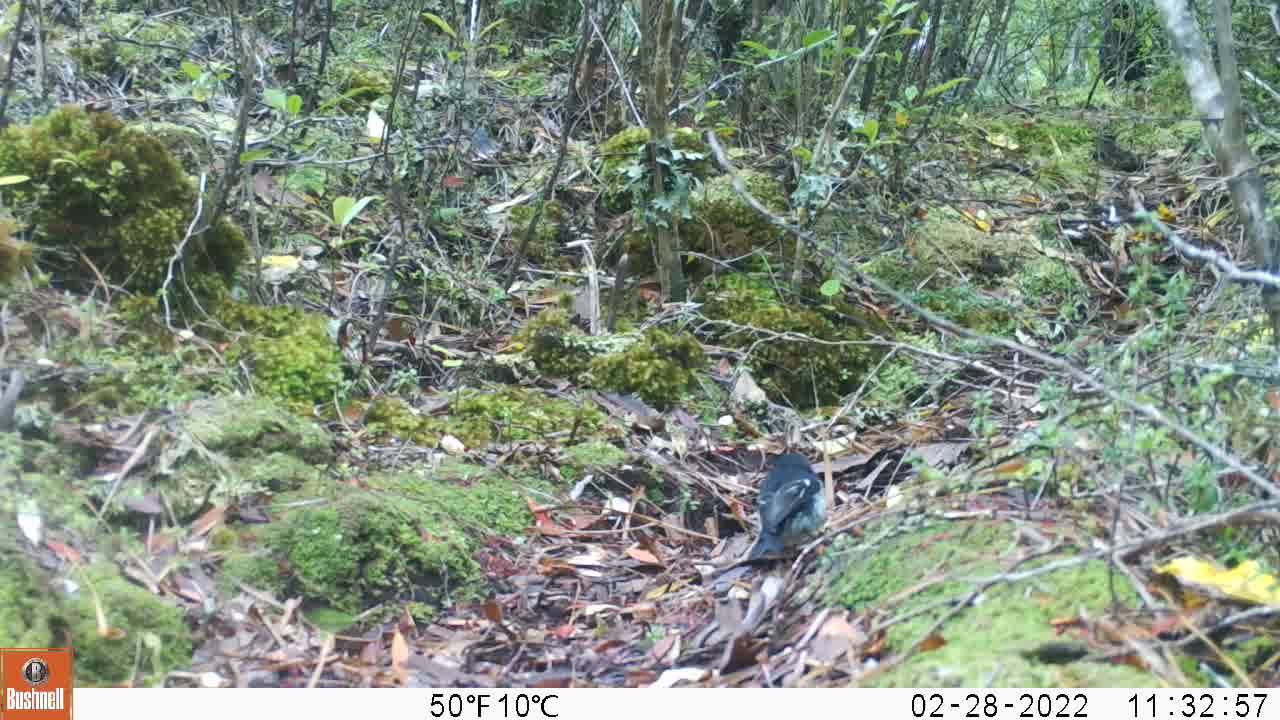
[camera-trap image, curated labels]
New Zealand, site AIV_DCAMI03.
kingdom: Animalia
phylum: Chordata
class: Aves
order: Passeriformes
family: Petroicidae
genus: Petroica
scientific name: Petroica macrocephala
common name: tomtit